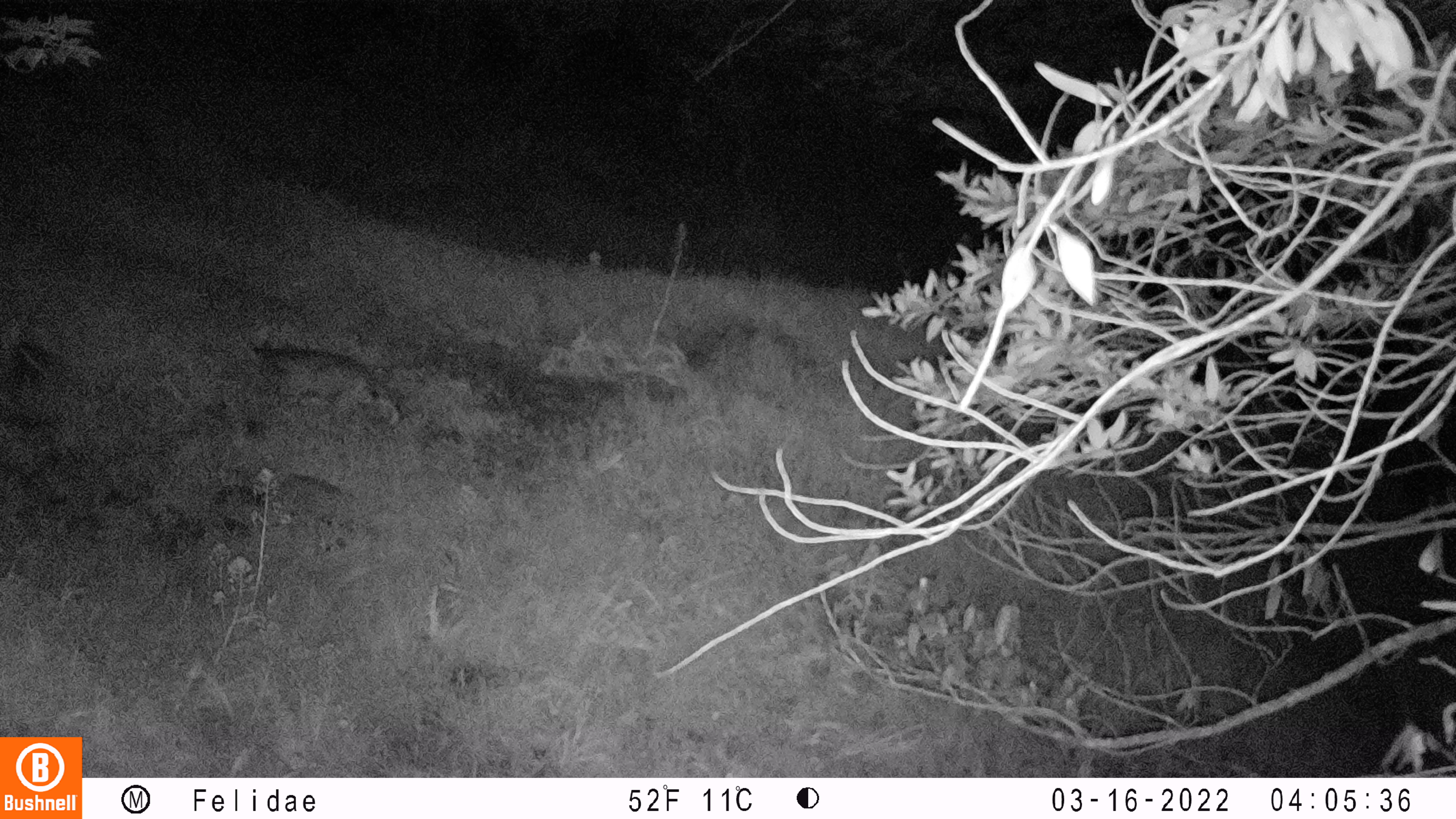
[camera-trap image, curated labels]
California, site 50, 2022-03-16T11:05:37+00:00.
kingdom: Animalia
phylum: Chordata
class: Mammalia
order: Carnivora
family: Felidae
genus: Lynx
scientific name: Lynx rufus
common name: bobcat